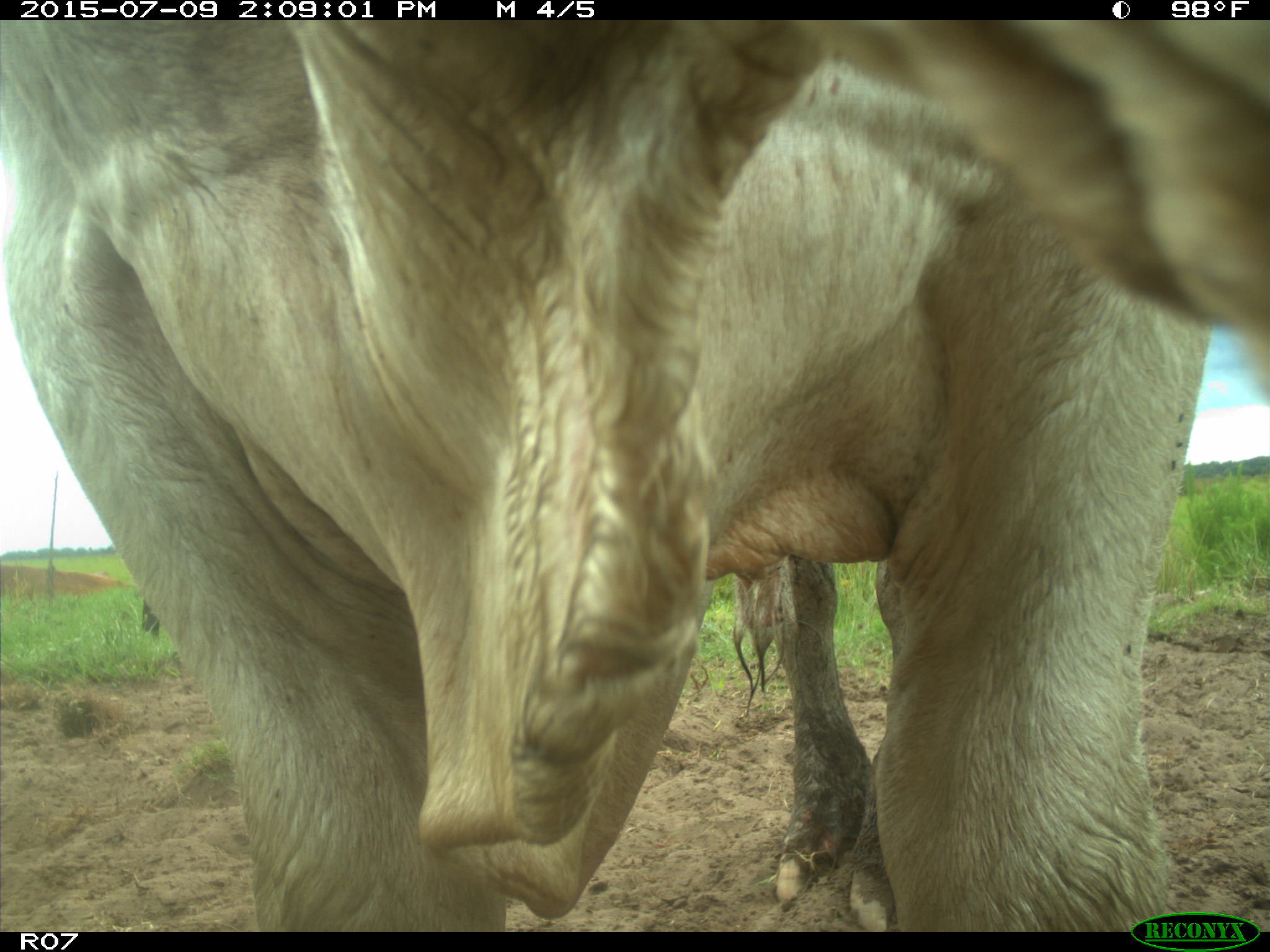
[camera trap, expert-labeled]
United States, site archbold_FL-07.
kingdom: Animalia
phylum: Chordata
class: Mammalia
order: Artiodactyla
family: Bovidae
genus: Bos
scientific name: Bos taurus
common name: domestic cow